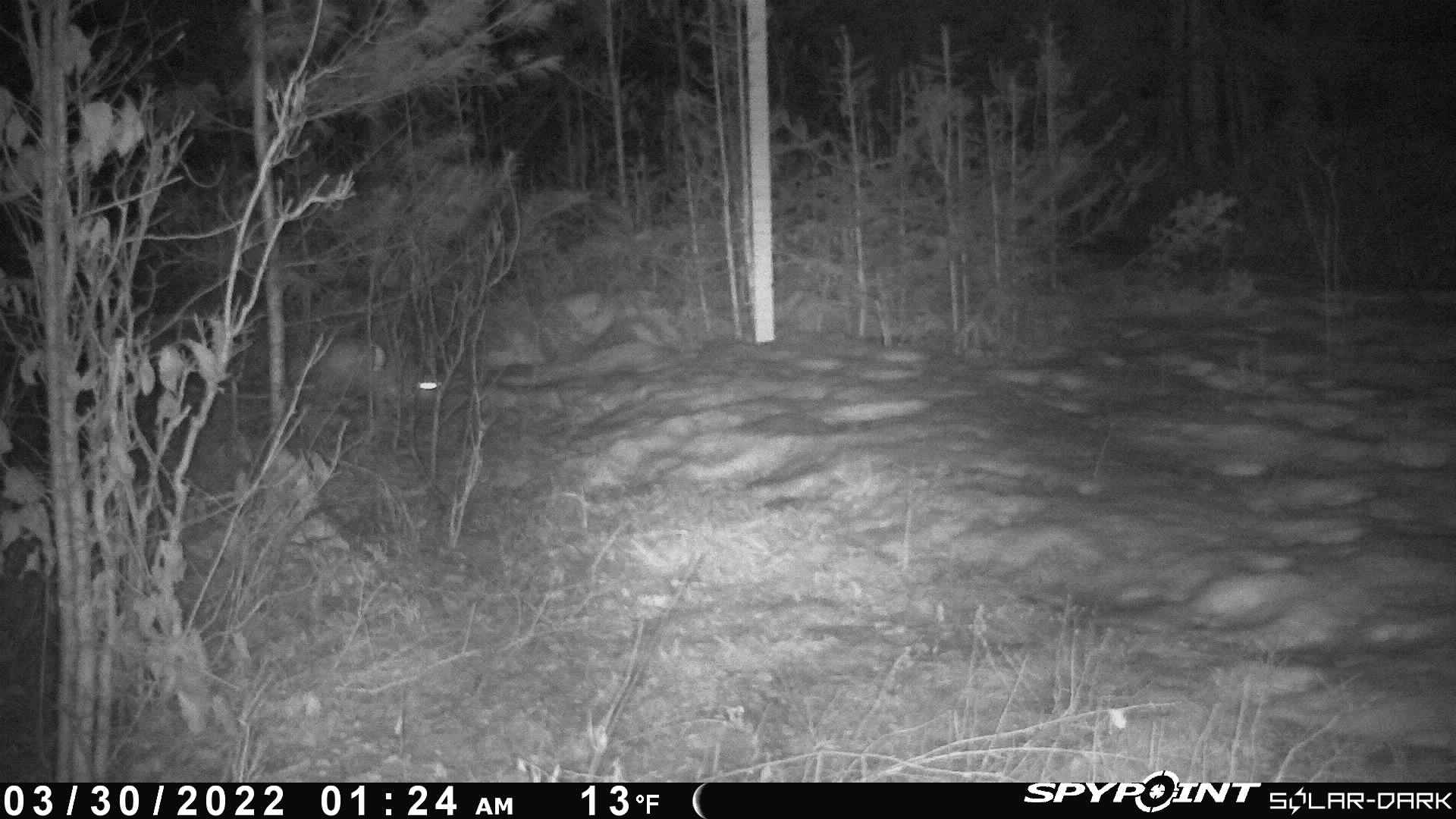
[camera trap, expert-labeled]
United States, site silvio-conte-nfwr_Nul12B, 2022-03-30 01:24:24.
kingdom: Animalia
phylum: Chordata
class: Mammalia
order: Lagomorpha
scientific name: Lagomorpha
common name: rabbit or hare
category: rabbit or hare sp.